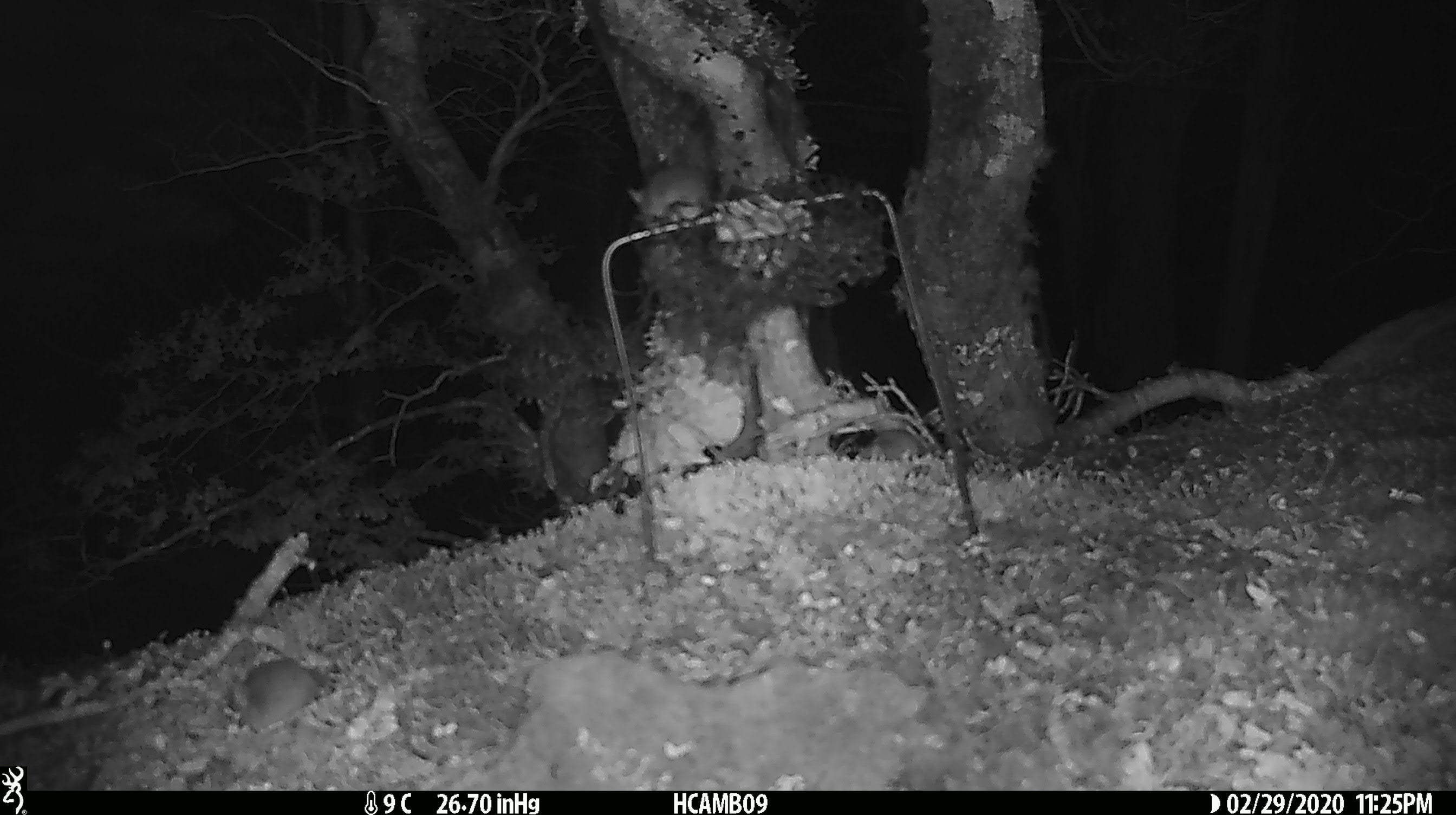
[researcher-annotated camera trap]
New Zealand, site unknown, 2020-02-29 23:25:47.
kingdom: Animalia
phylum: Chordata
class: Mammalia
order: Rodentia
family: Muridae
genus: Mus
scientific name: Mus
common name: mouse